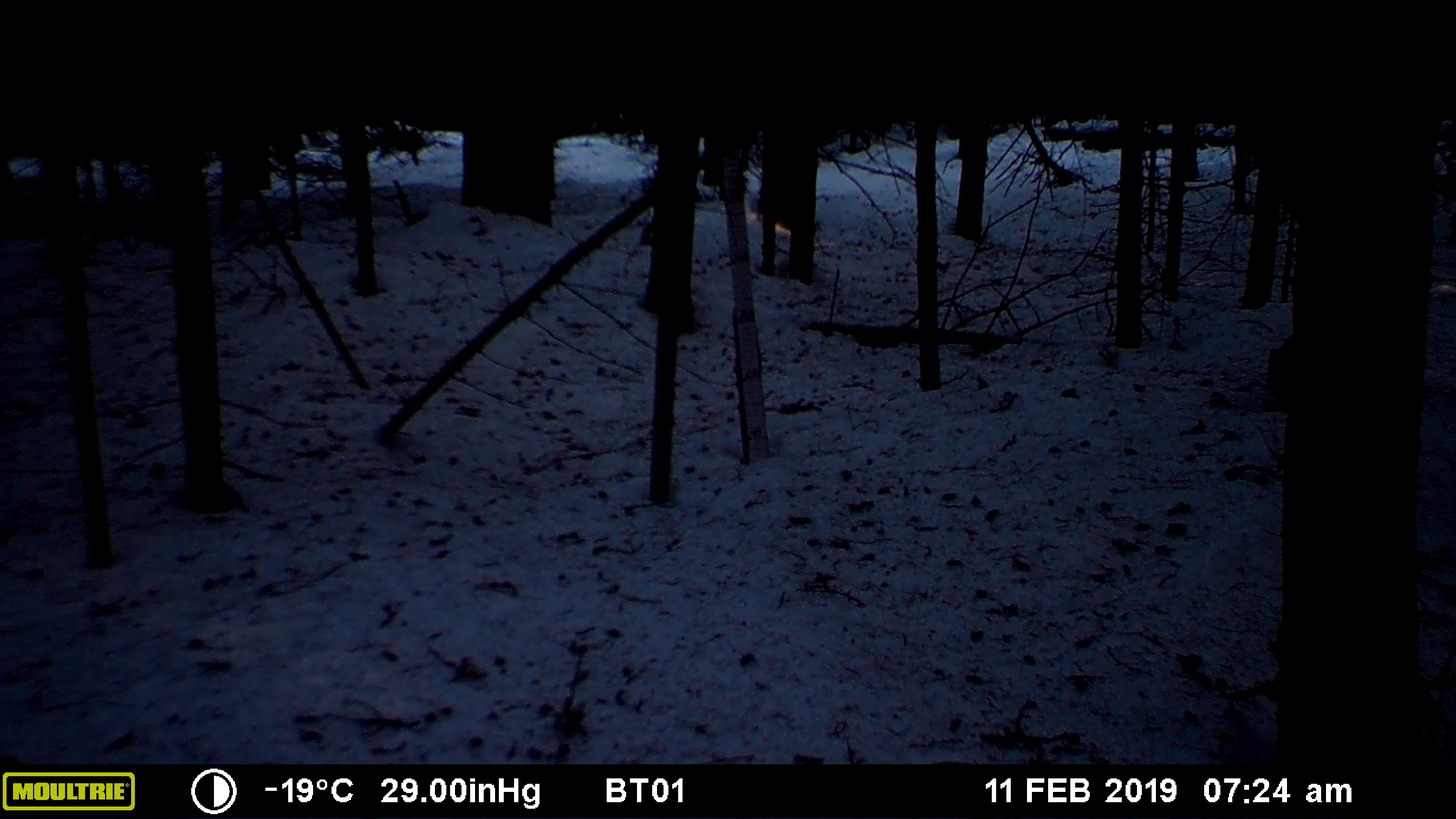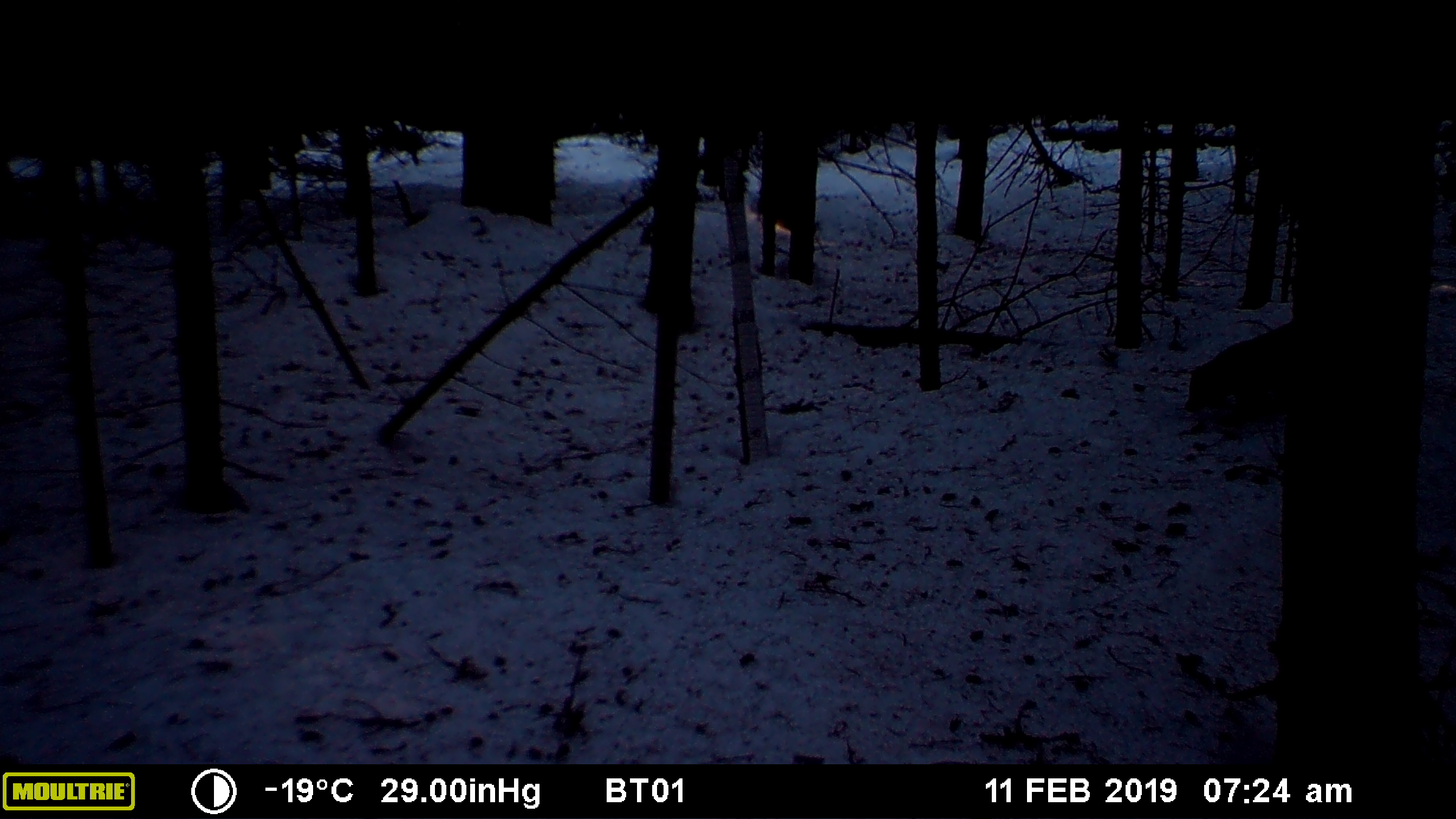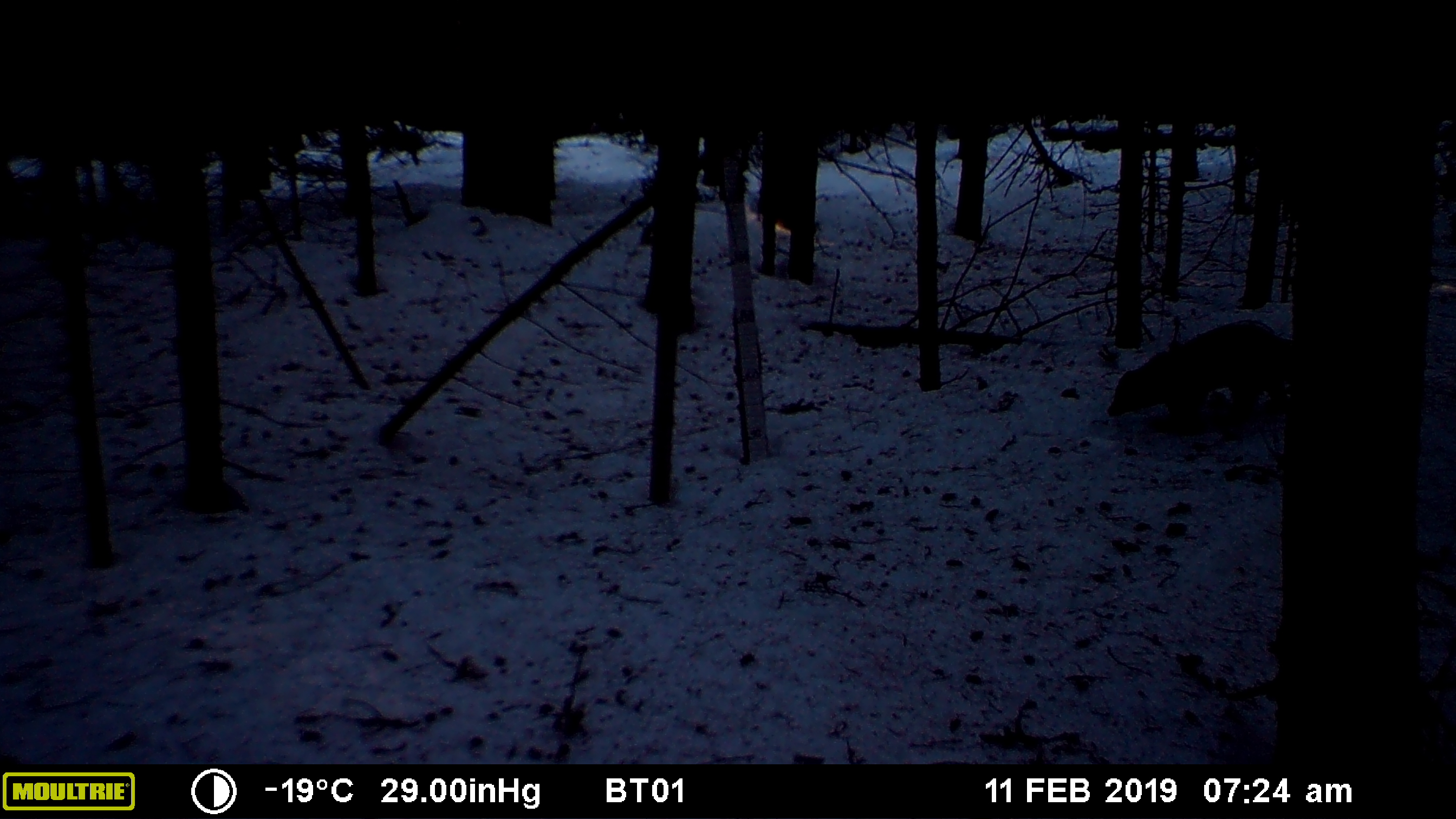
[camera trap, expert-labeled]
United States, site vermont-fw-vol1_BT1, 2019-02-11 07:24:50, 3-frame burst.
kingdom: Animalia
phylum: Chordata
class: Mammalia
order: Carnivora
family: Mustelidae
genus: Pekania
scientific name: Pekania pennanti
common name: fisher